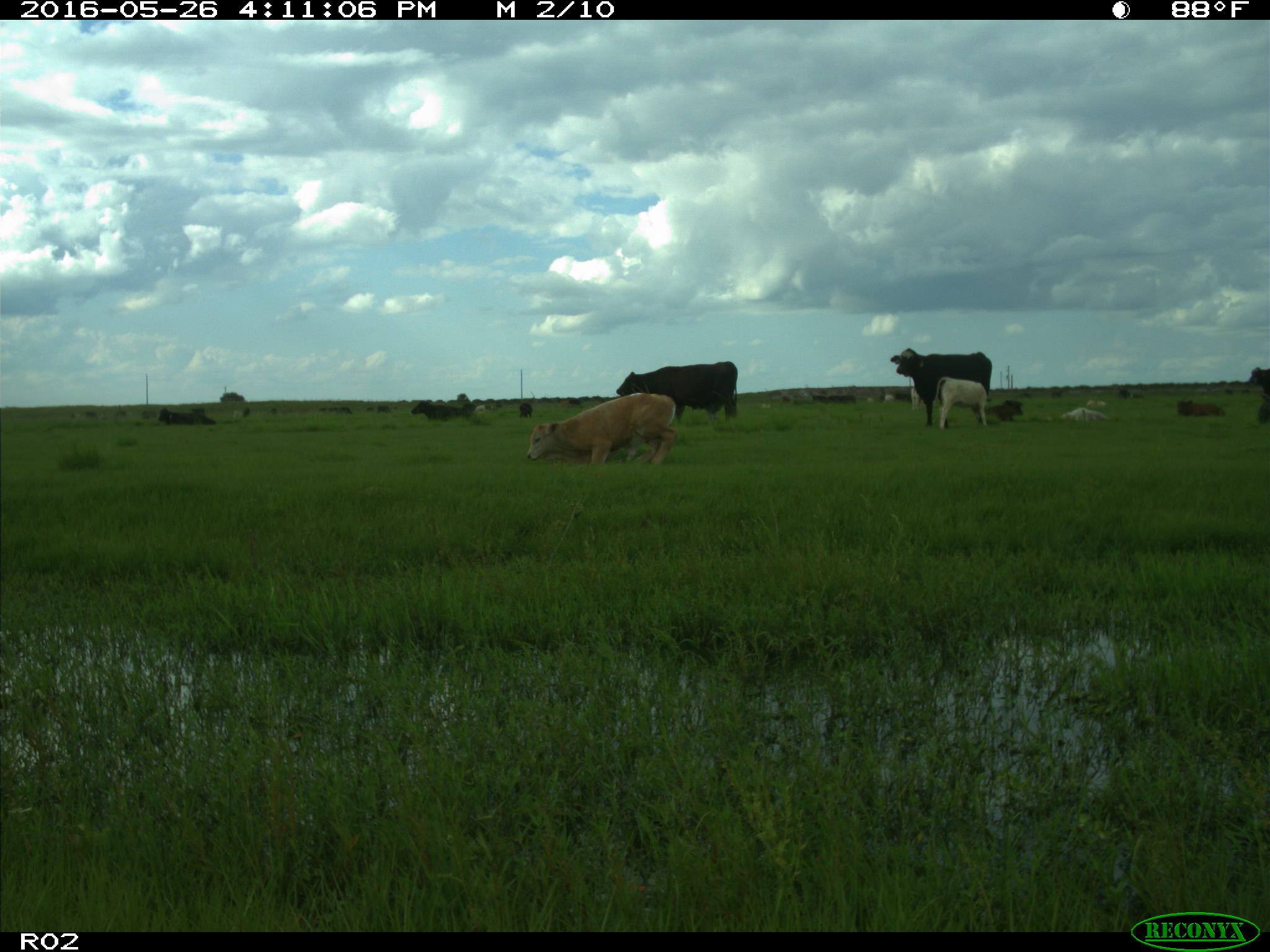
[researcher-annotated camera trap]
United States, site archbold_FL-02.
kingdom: Animalia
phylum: Chordata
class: Mammalia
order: Artiodactyla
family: Bovidae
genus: Bos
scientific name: Bos taurus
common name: domestic cow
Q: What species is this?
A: Bos taurus (domestic cow).